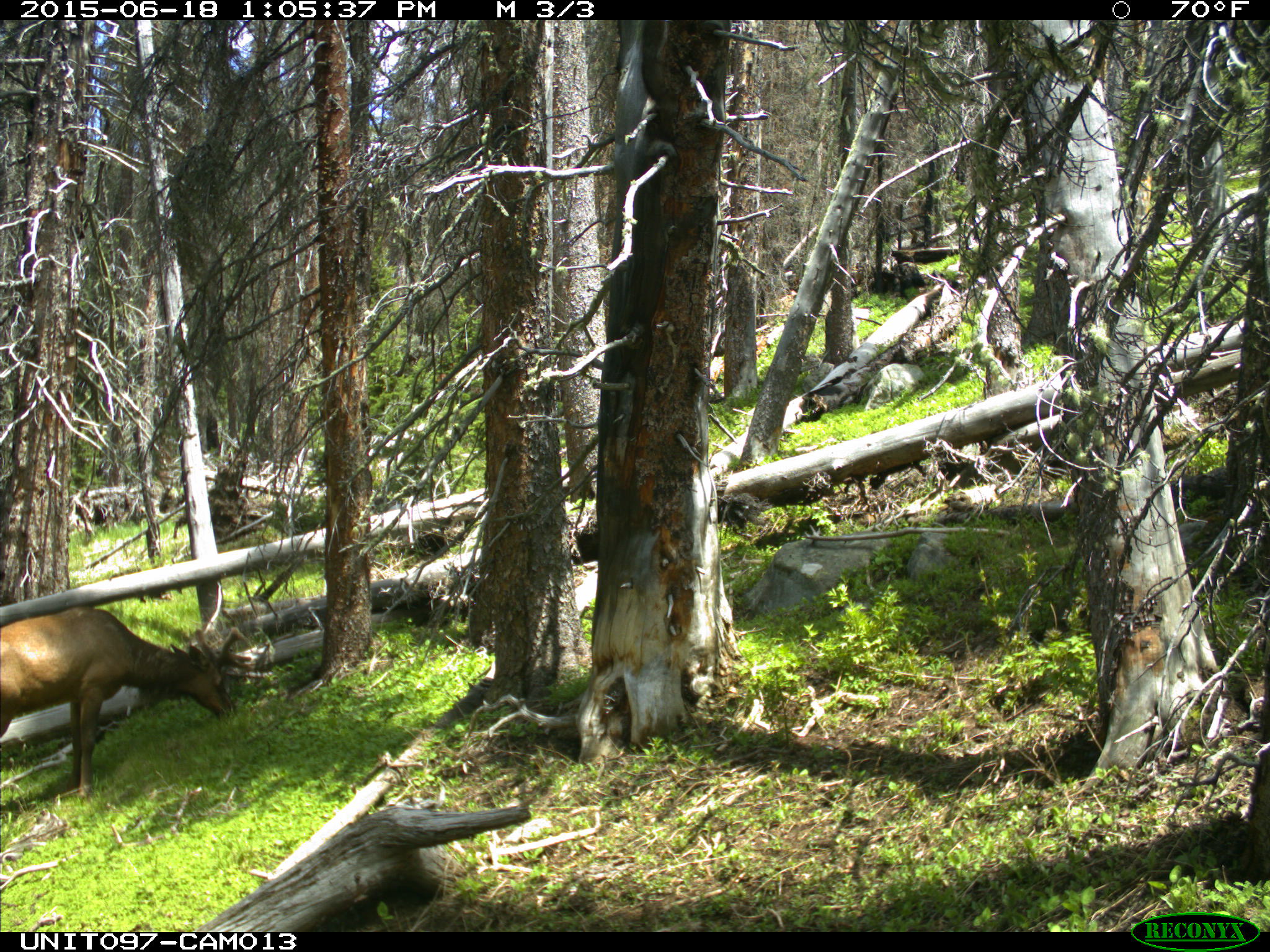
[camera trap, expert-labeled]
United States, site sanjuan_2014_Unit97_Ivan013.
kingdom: Animalia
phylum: Chordata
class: Mammalia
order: Artiodactyla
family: Cervidae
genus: Cervus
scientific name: Cervus elaphus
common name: red deer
Cervus elaphus (red deer).